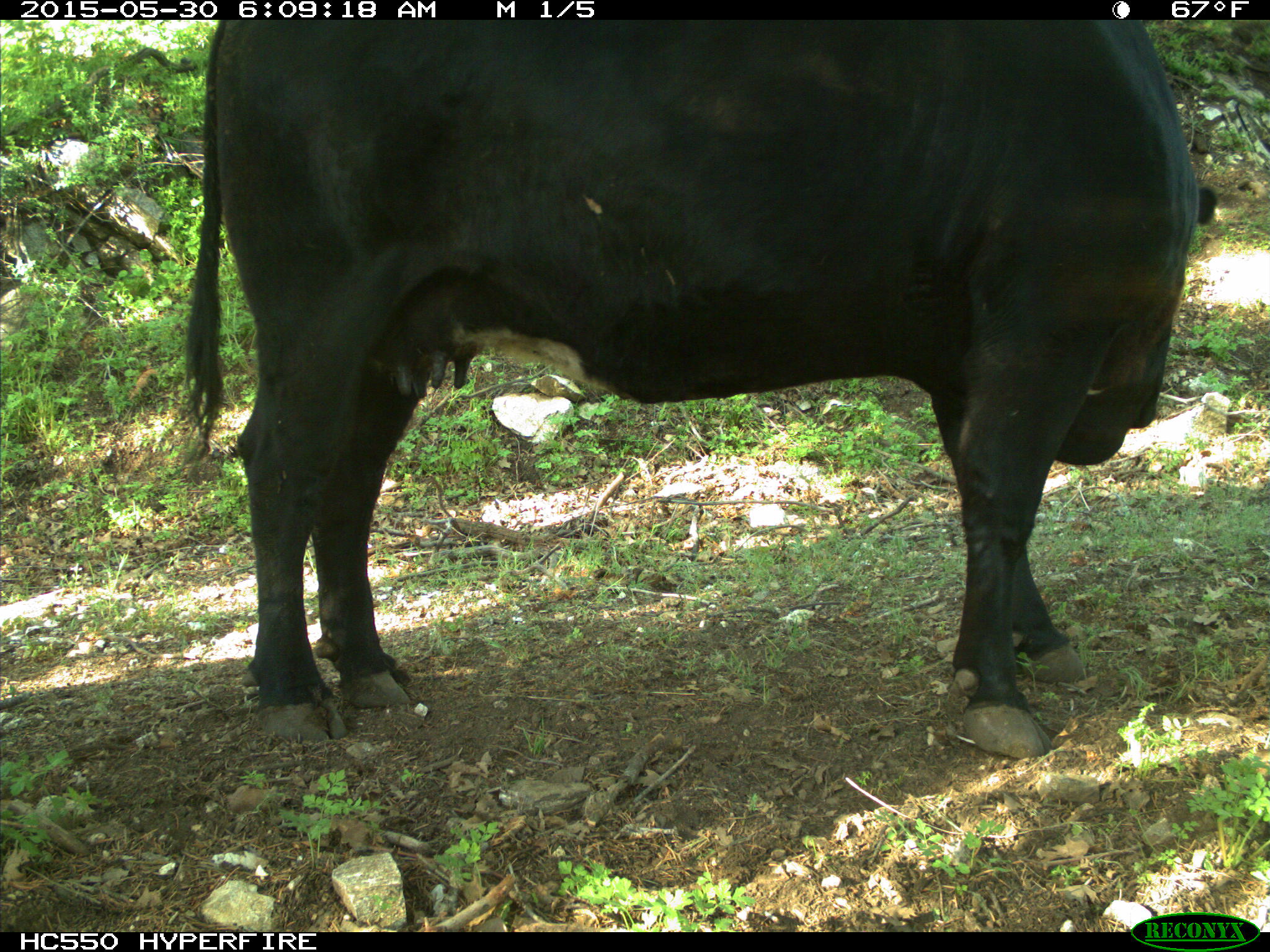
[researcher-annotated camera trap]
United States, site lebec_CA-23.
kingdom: Animalia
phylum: Chordata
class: Mammalia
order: Artiodactyla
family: Bovidae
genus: Bos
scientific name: Bos taurus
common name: domestic cow